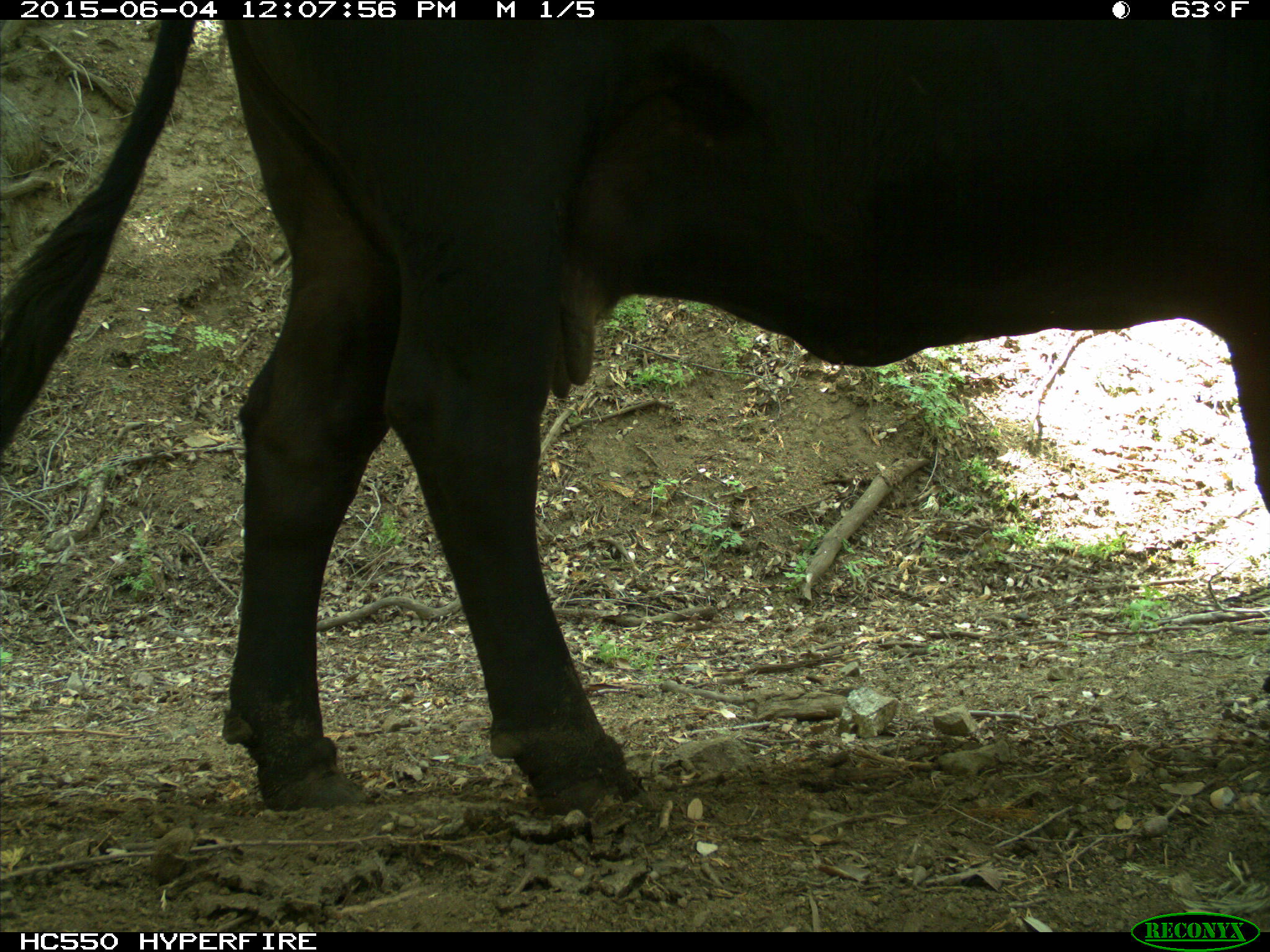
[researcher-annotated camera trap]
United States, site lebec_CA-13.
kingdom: Animalia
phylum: Chordata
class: Mammalia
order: Artiodactyla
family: Bovidae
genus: Bos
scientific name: Bos taurus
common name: domestic cow